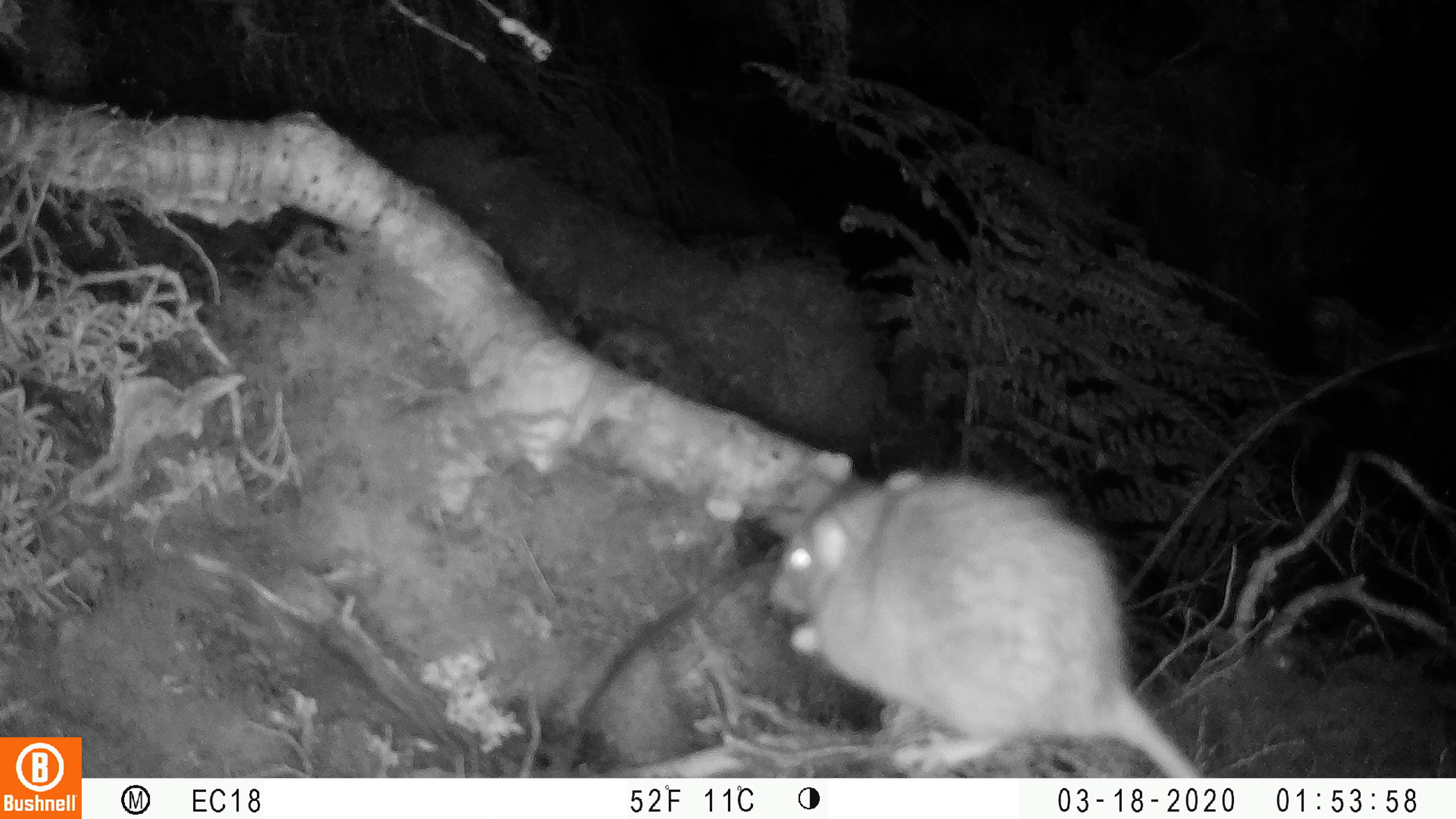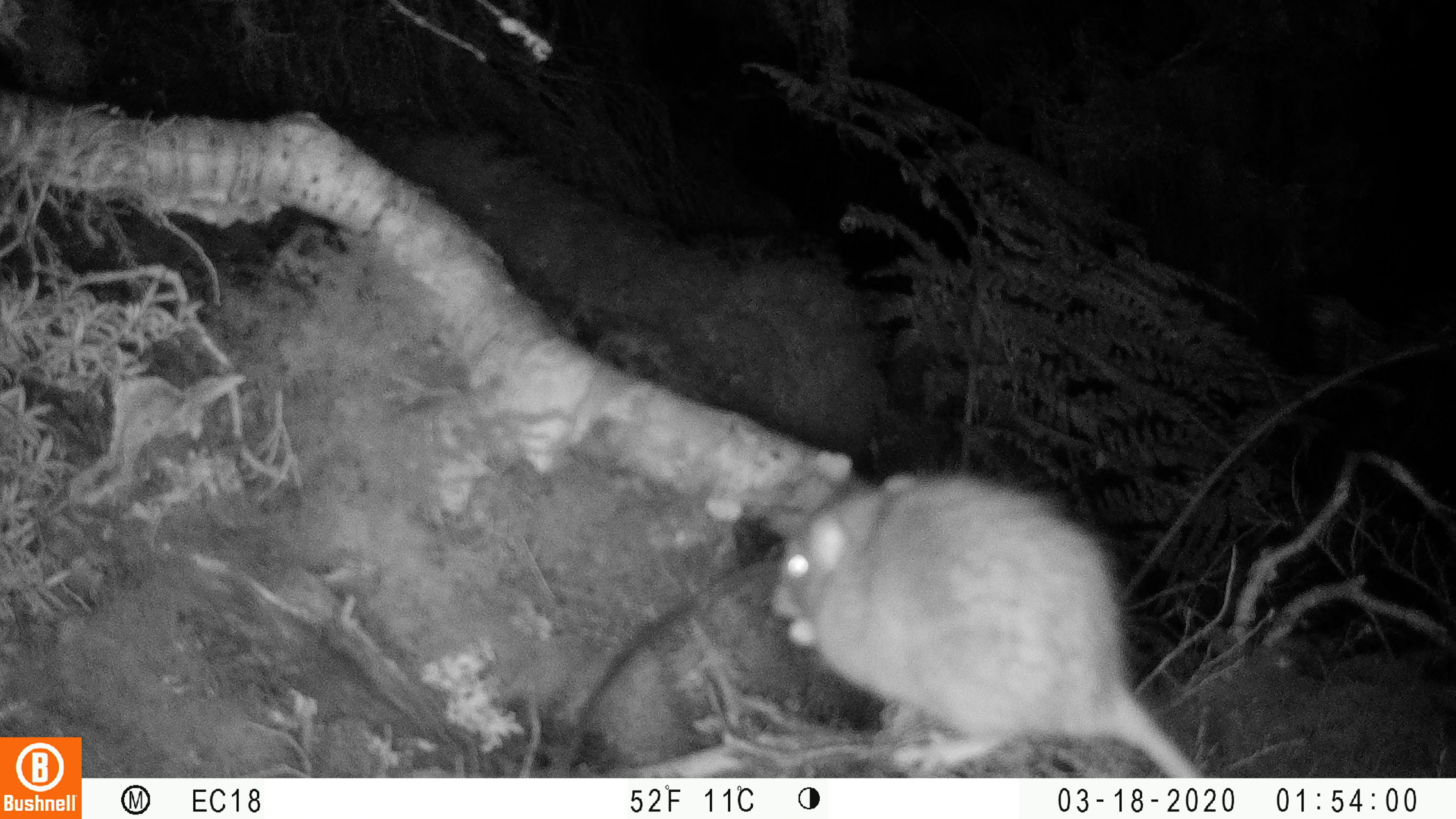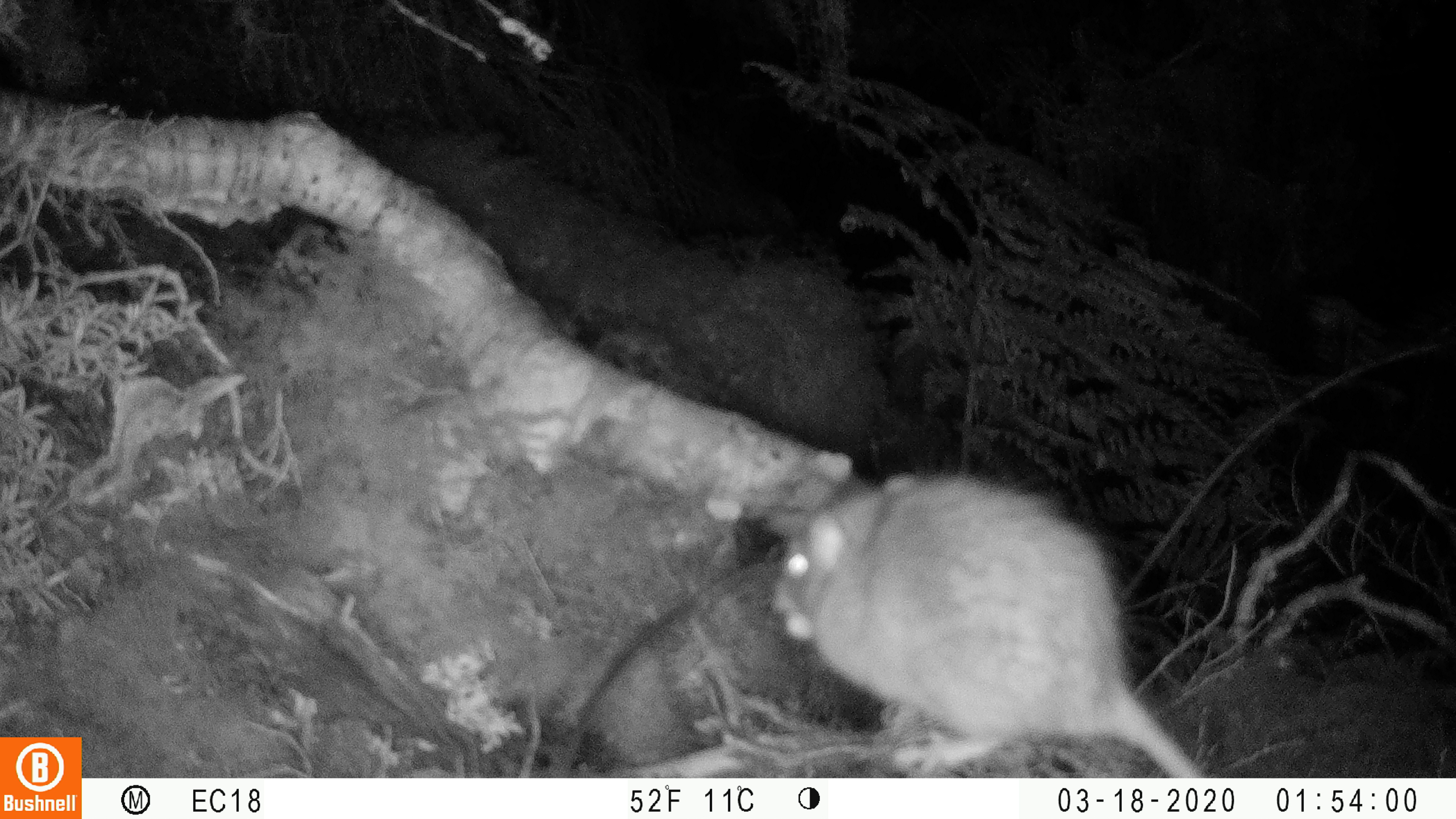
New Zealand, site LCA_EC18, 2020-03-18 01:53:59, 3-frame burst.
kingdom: Animalia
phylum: Chordata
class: Mammalia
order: Rodentia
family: Muridae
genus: Rattus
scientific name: Rattus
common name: rat